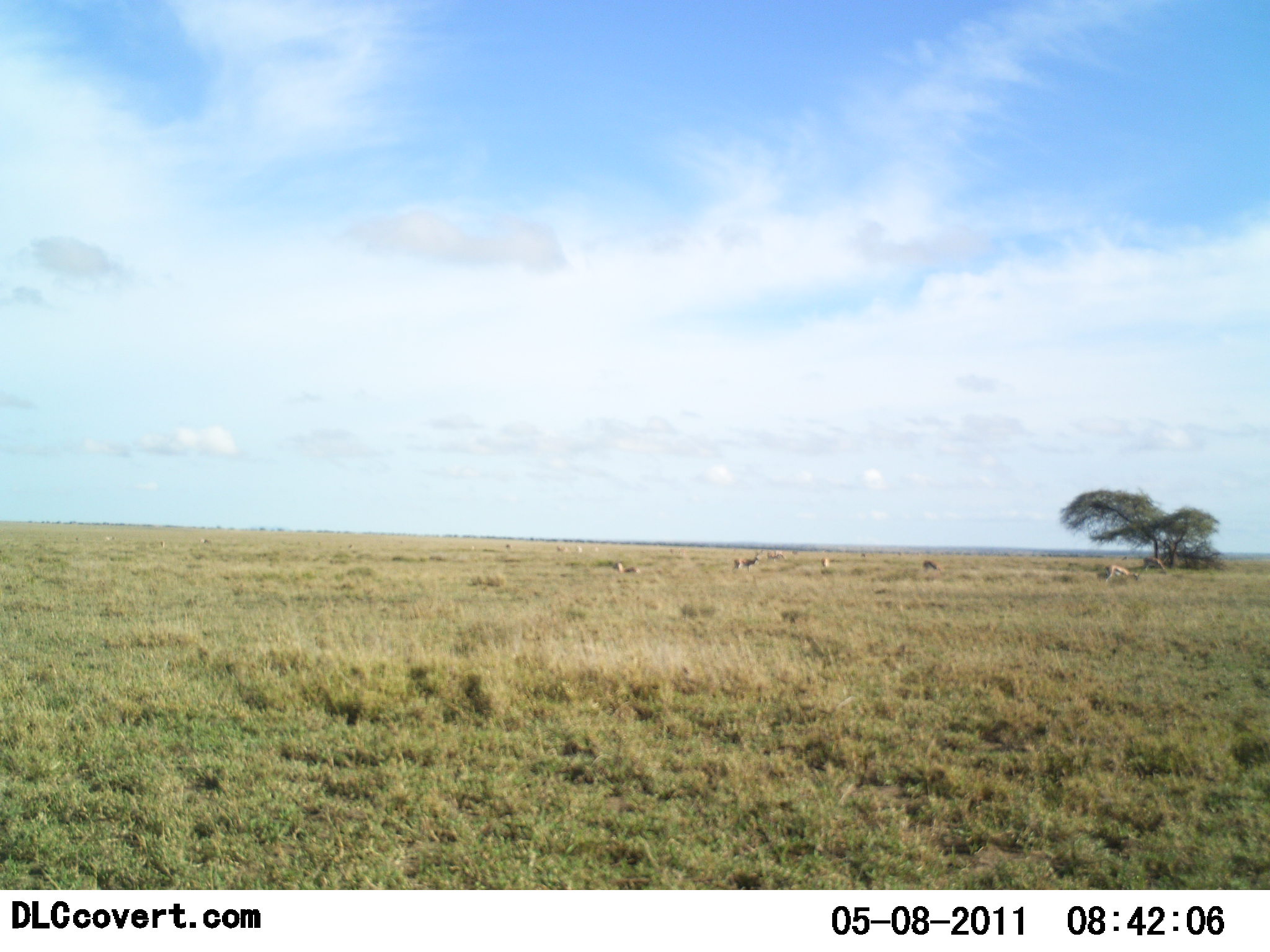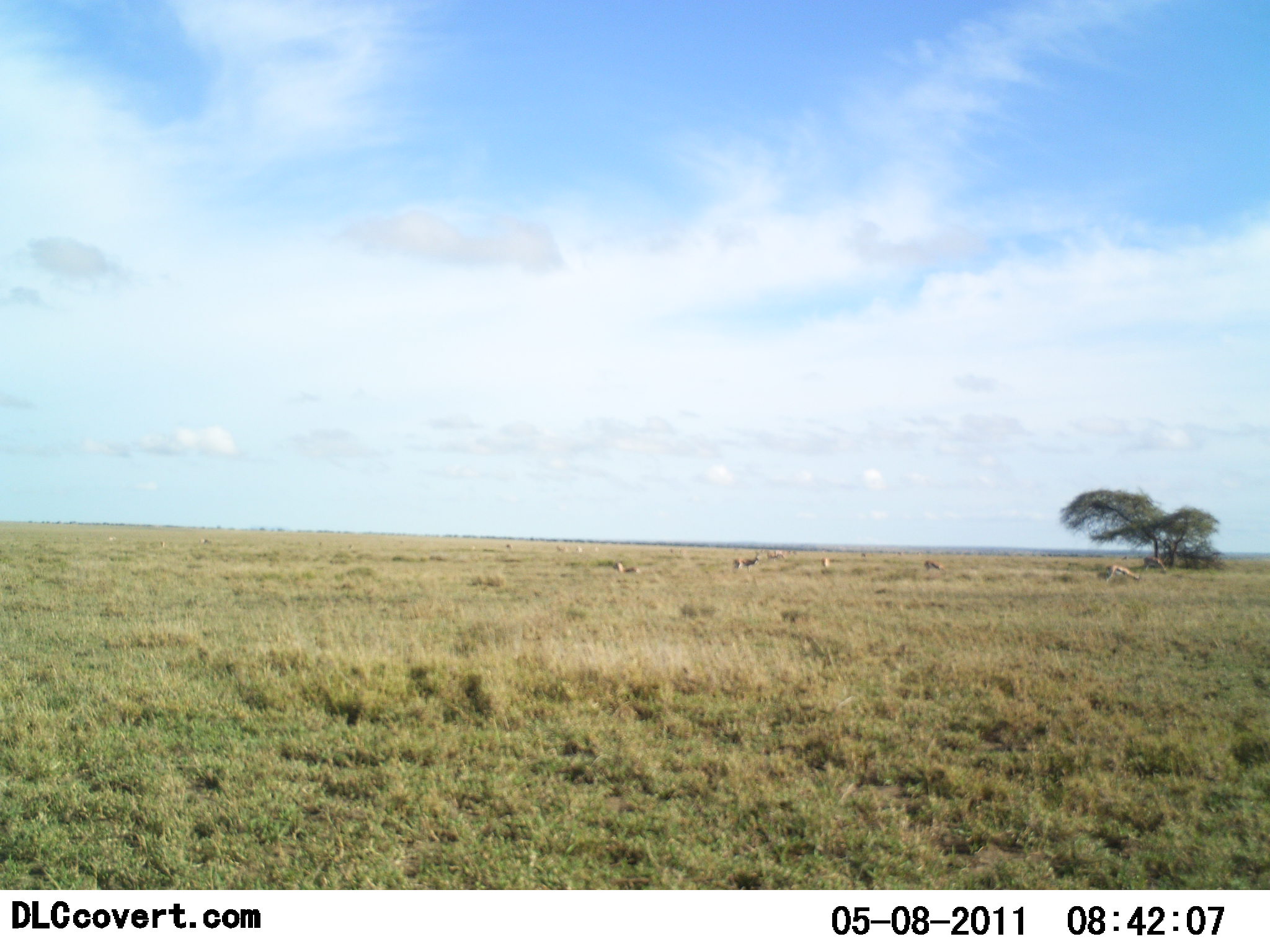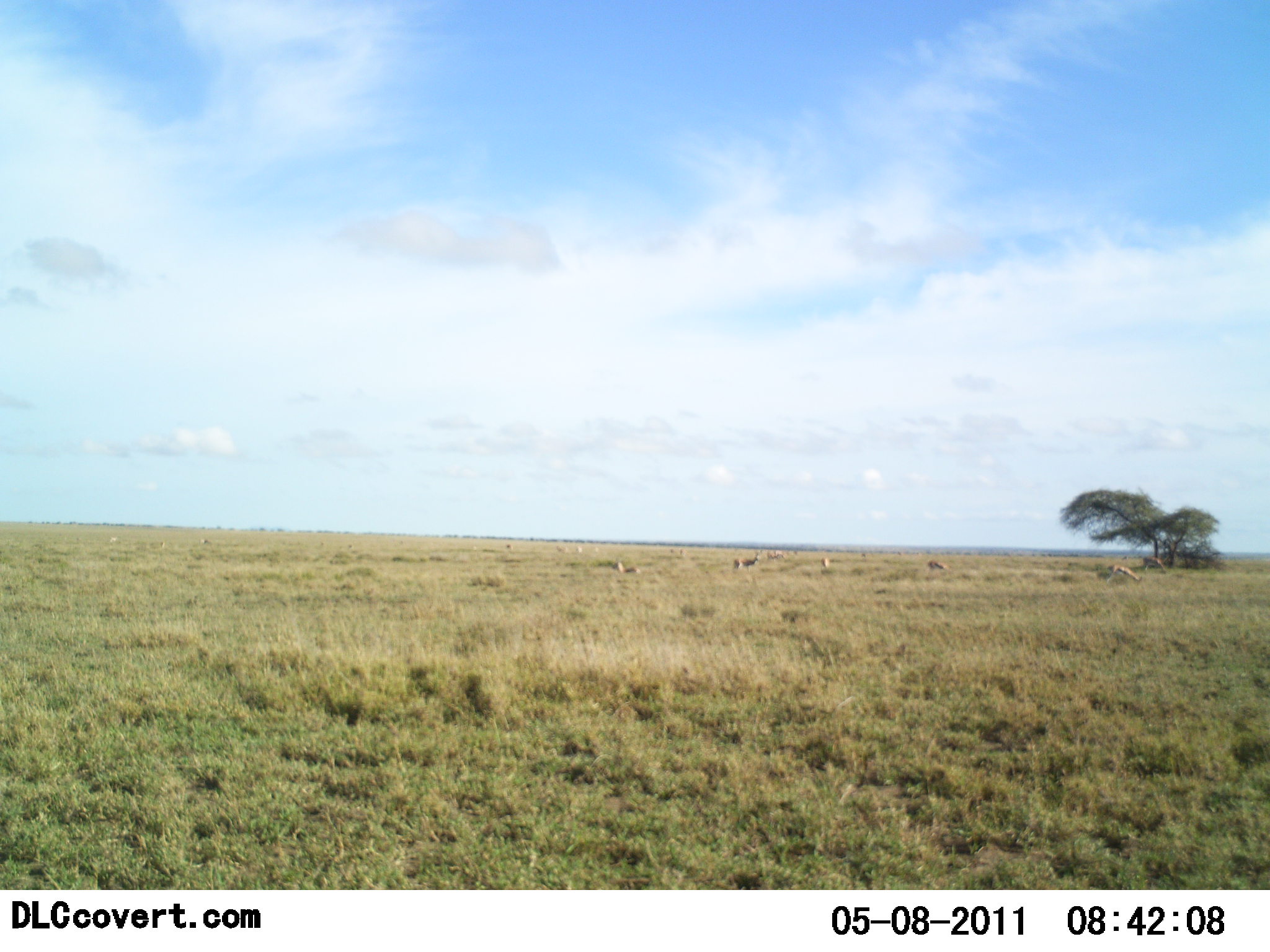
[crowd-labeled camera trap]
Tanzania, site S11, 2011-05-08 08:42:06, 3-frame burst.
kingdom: Animalia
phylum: Chordata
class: Mammalia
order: Artiodactyla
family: Bovidae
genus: Eudorcas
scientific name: Eudorcas thomsonii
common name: thomson's gazelle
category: gazellethomsons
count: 5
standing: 50%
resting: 10%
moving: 20%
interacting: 0%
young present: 10%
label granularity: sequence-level